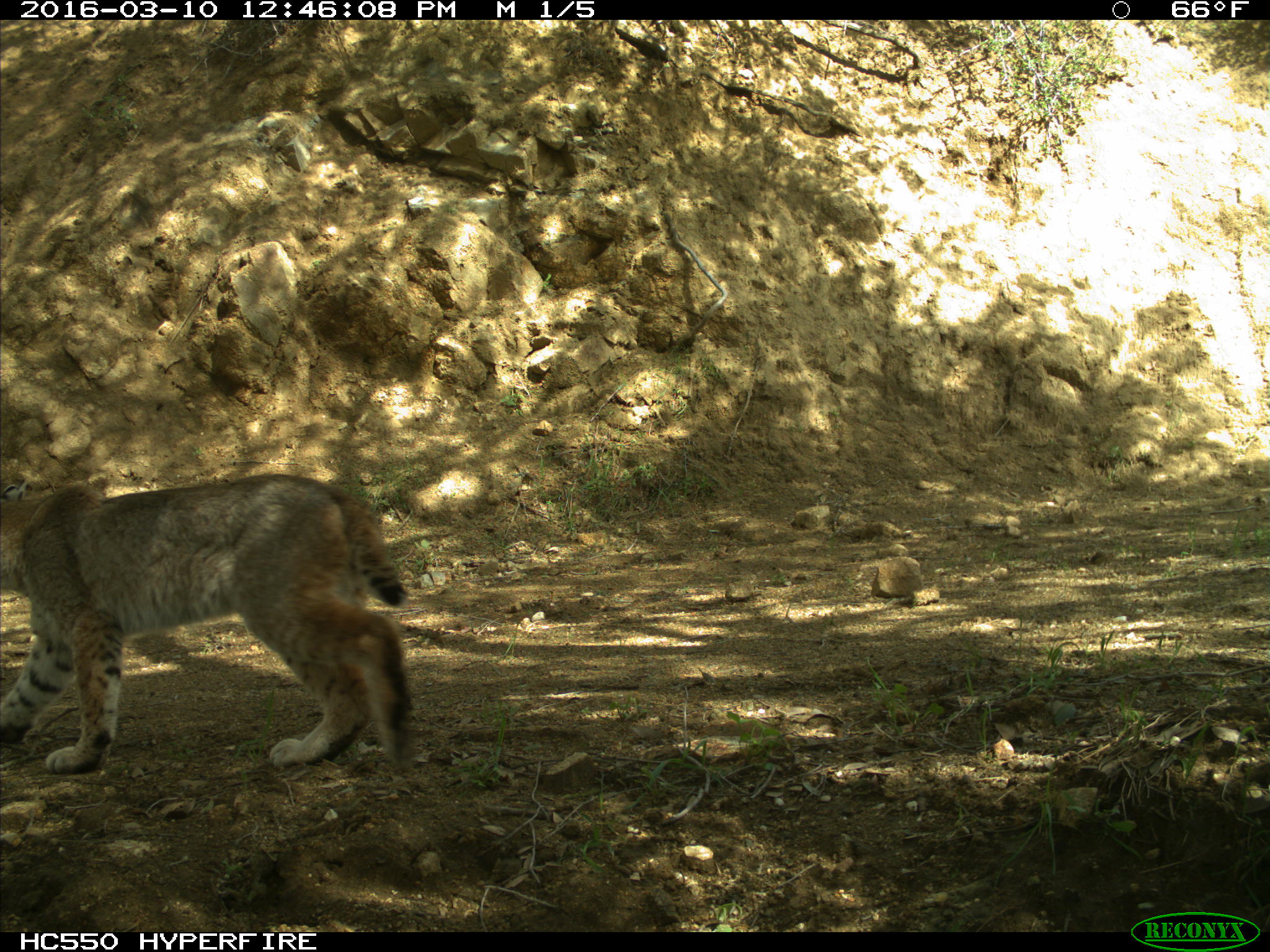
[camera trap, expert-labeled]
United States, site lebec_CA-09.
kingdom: Animalia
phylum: Chordata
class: Mammalia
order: Carnivora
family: Felidae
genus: Lynx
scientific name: Lynx rufus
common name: bobcat